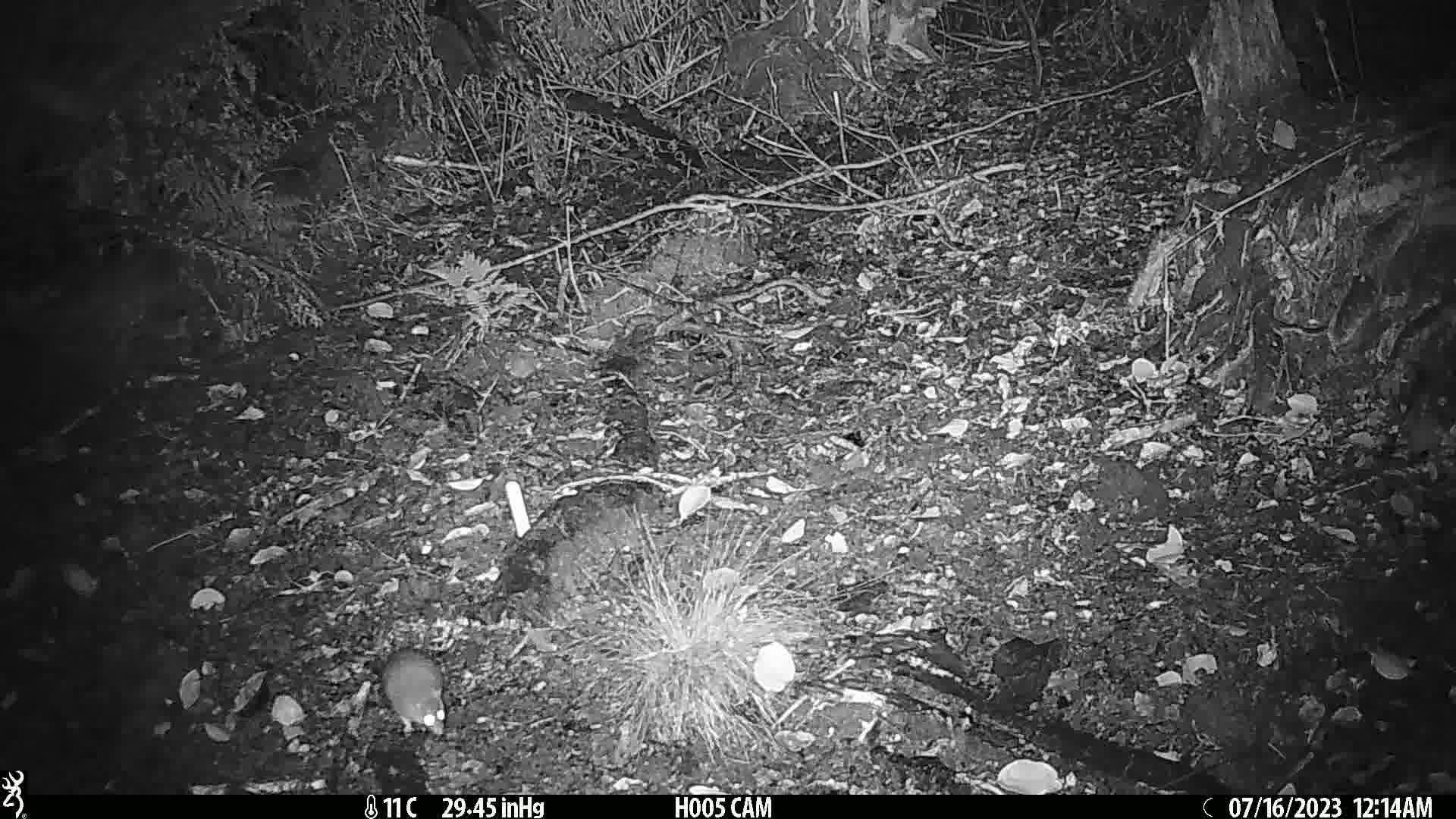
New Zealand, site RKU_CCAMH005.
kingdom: Animalia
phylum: Chordata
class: Mammalia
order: Rodentia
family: Muridae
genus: Rattus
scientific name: Rattus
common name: rat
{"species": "rat (Rattus)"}